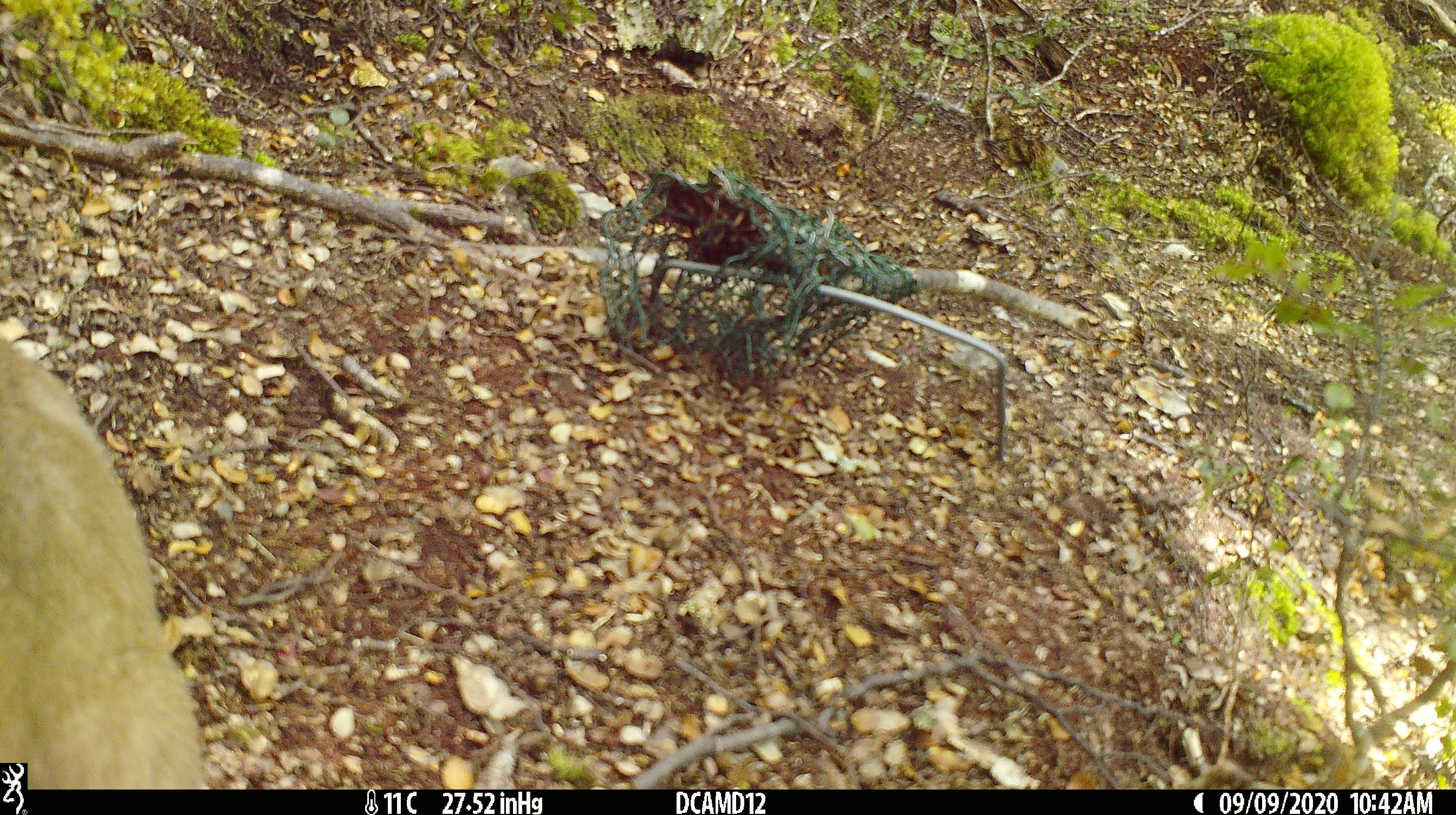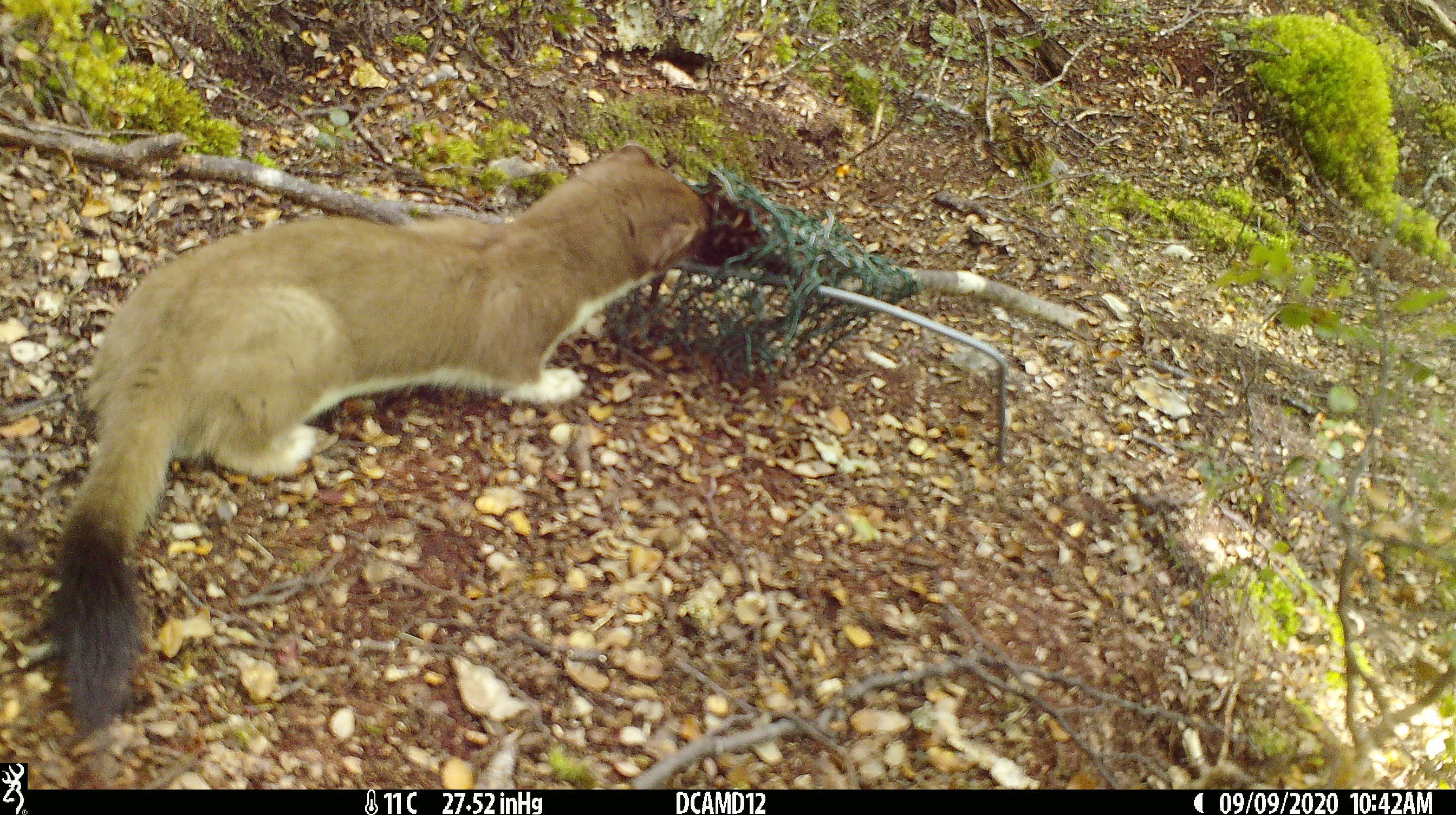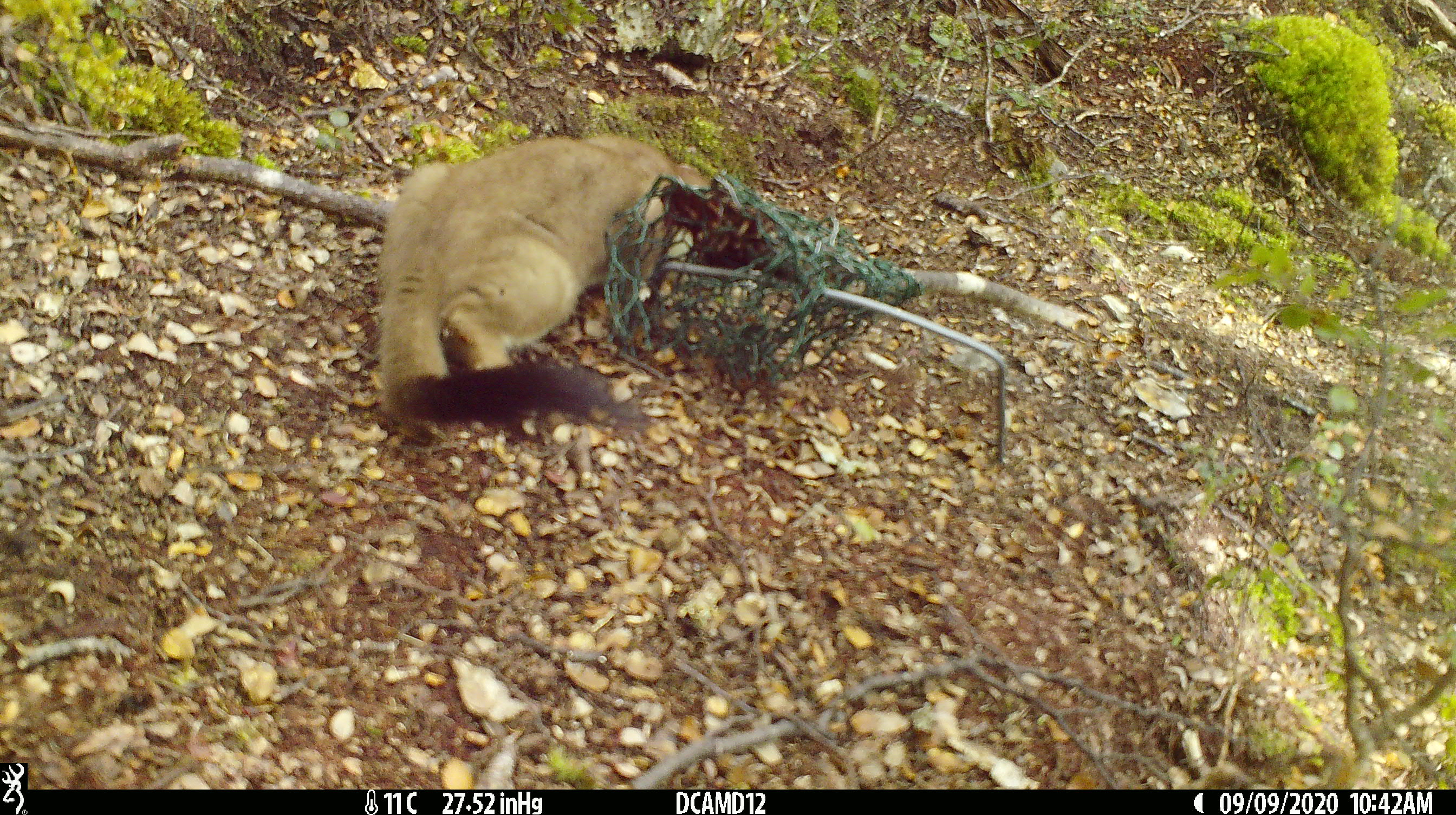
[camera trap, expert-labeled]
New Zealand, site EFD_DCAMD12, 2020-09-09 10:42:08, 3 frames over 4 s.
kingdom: Animalia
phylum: Chordata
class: Mammalia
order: Carnivora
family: Mustelidae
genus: Mustela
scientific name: Mustela erminea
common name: stoat